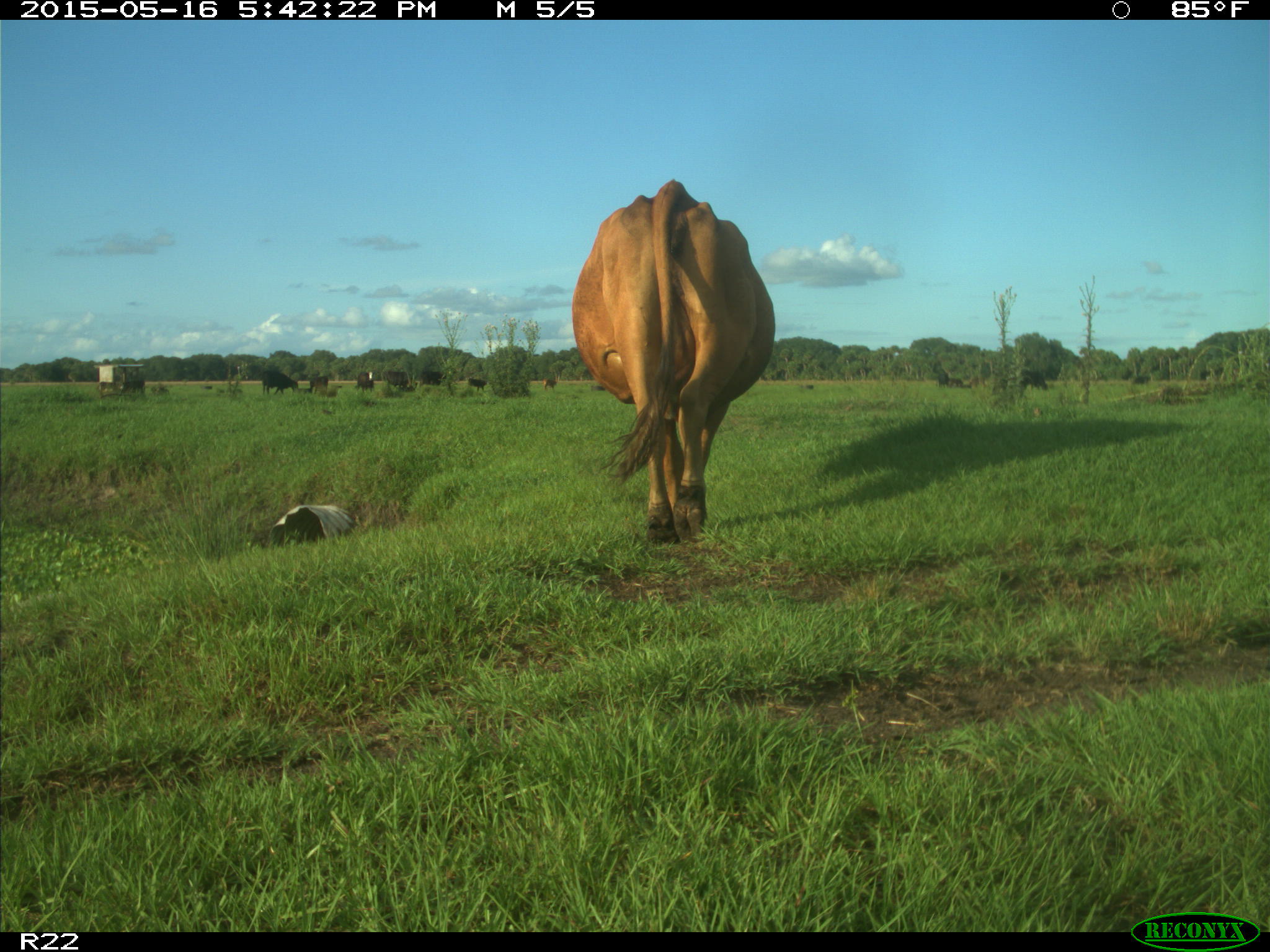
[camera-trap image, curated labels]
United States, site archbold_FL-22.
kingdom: Animalia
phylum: Chordata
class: Mammalia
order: Artiodactyla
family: Bovidae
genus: Bos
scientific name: Bos taurus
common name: domestic cow